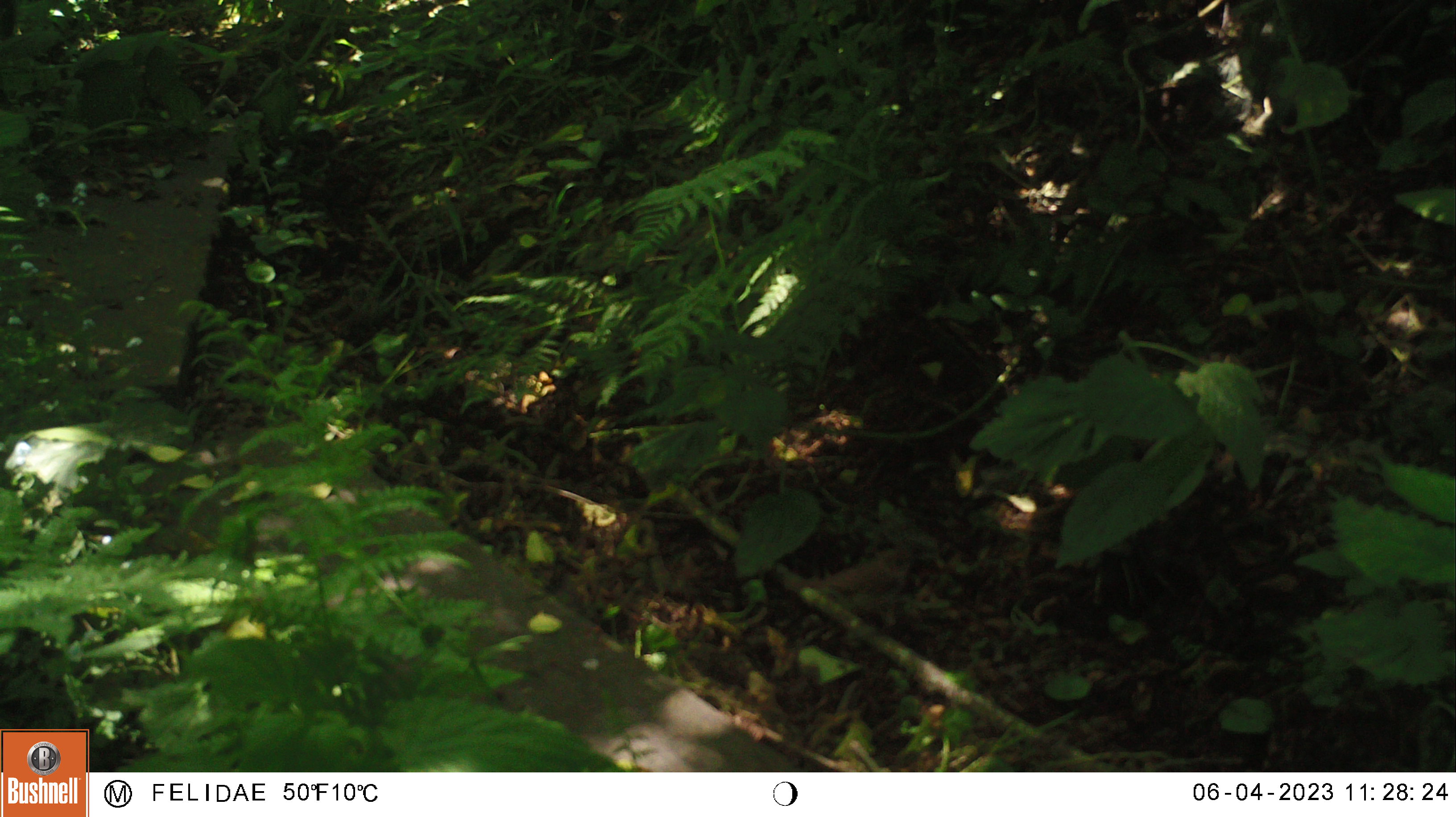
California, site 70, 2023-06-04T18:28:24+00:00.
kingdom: Animalia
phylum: Chordata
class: Aves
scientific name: Aves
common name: bird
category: unknown bird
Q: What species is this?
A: Unknown bird (bird) (Aves).